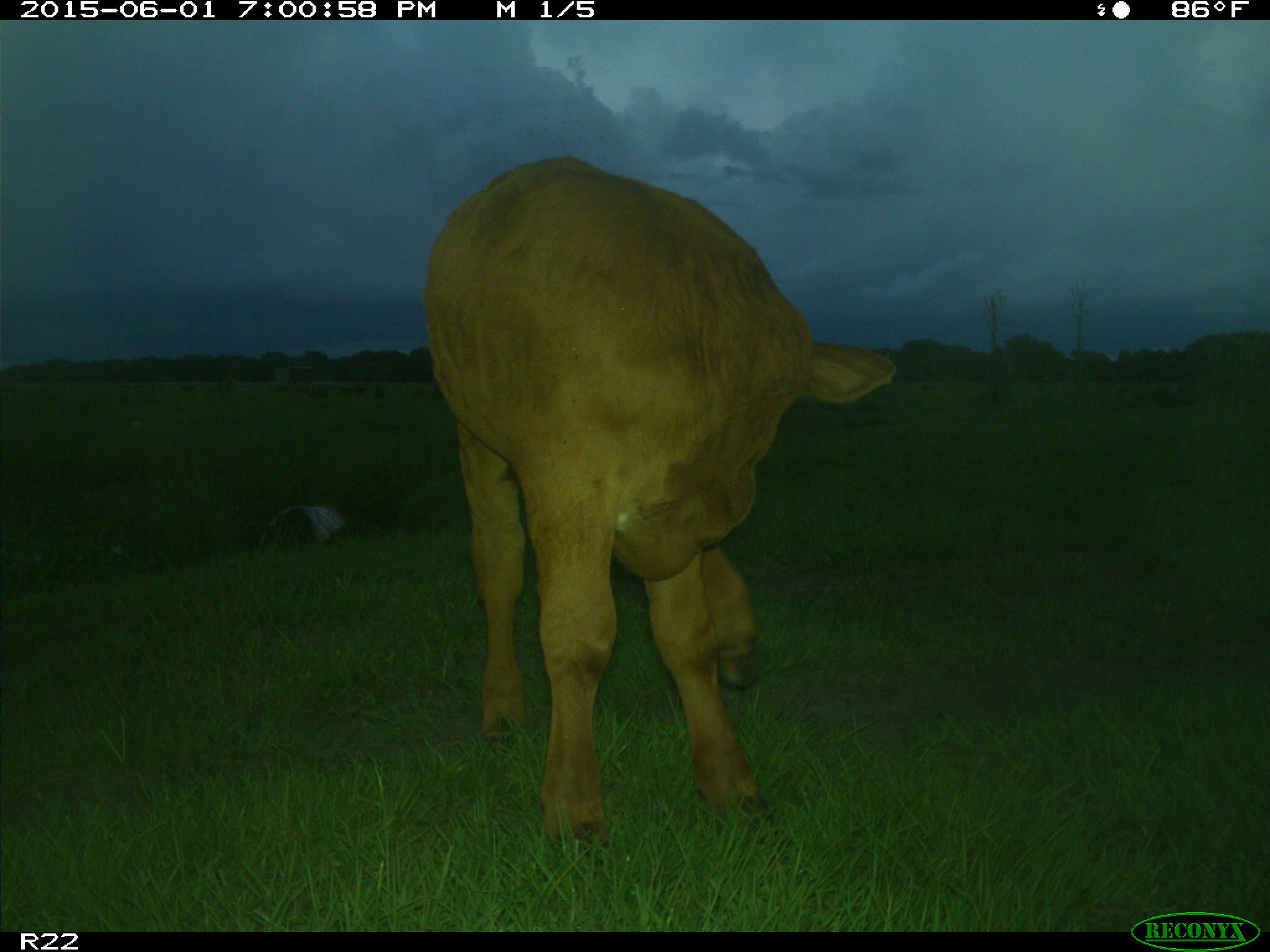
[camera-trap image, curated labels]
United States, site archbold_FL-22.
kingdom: Animalia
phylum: Chordata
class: Mammalia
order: Artiodactyla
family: Bovidae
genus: Bos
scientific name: Bos taurus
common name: domestic cow